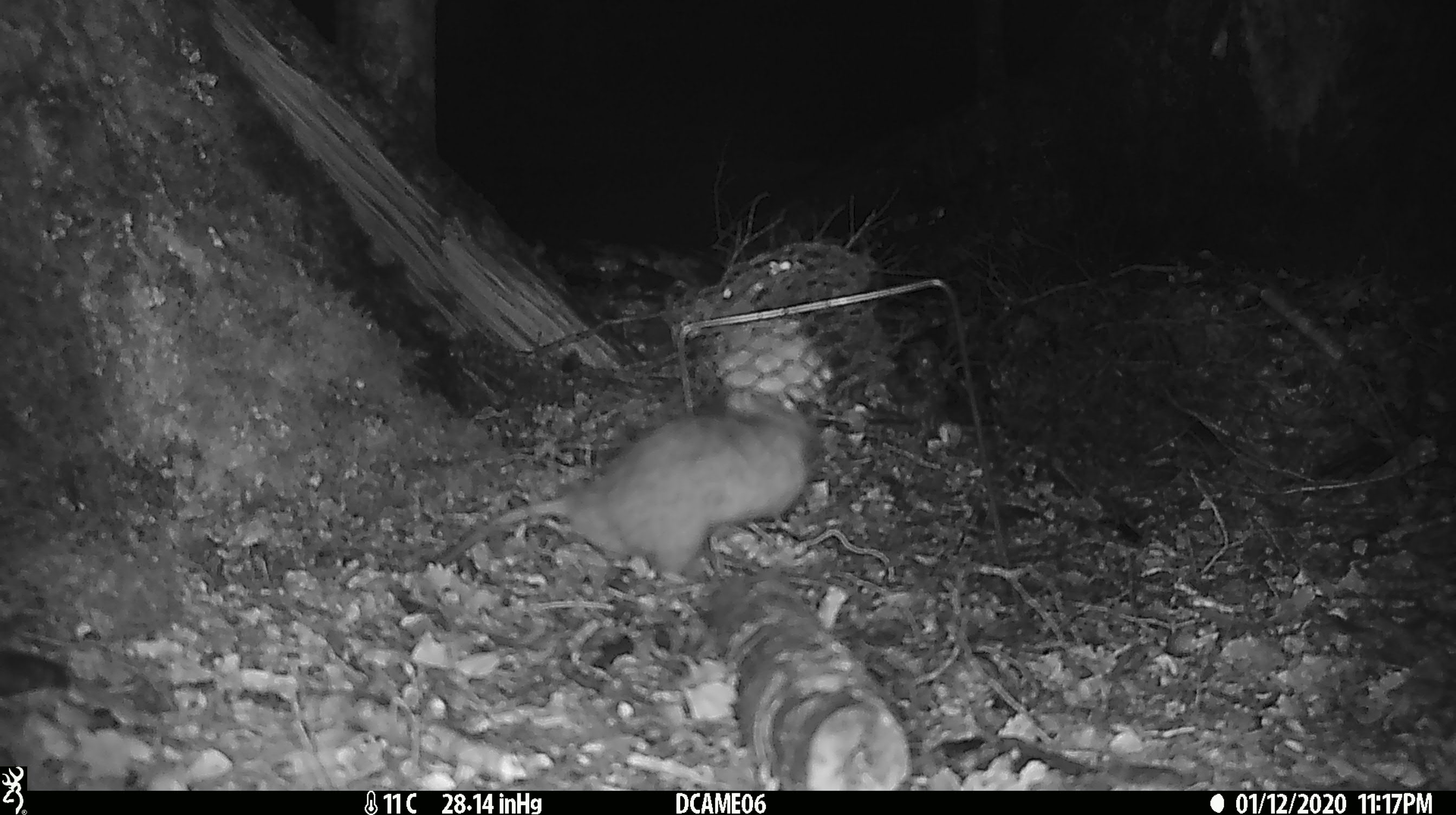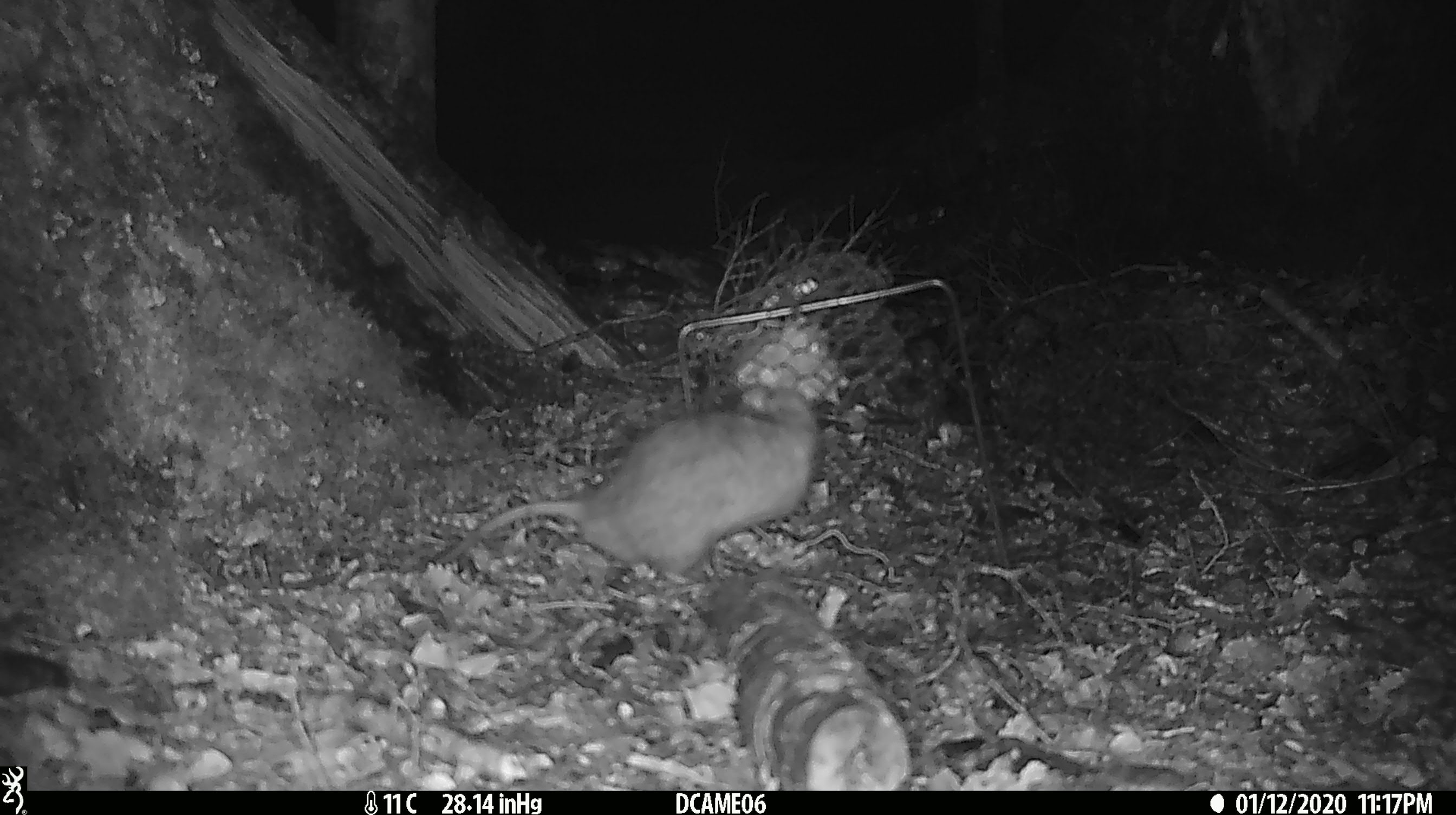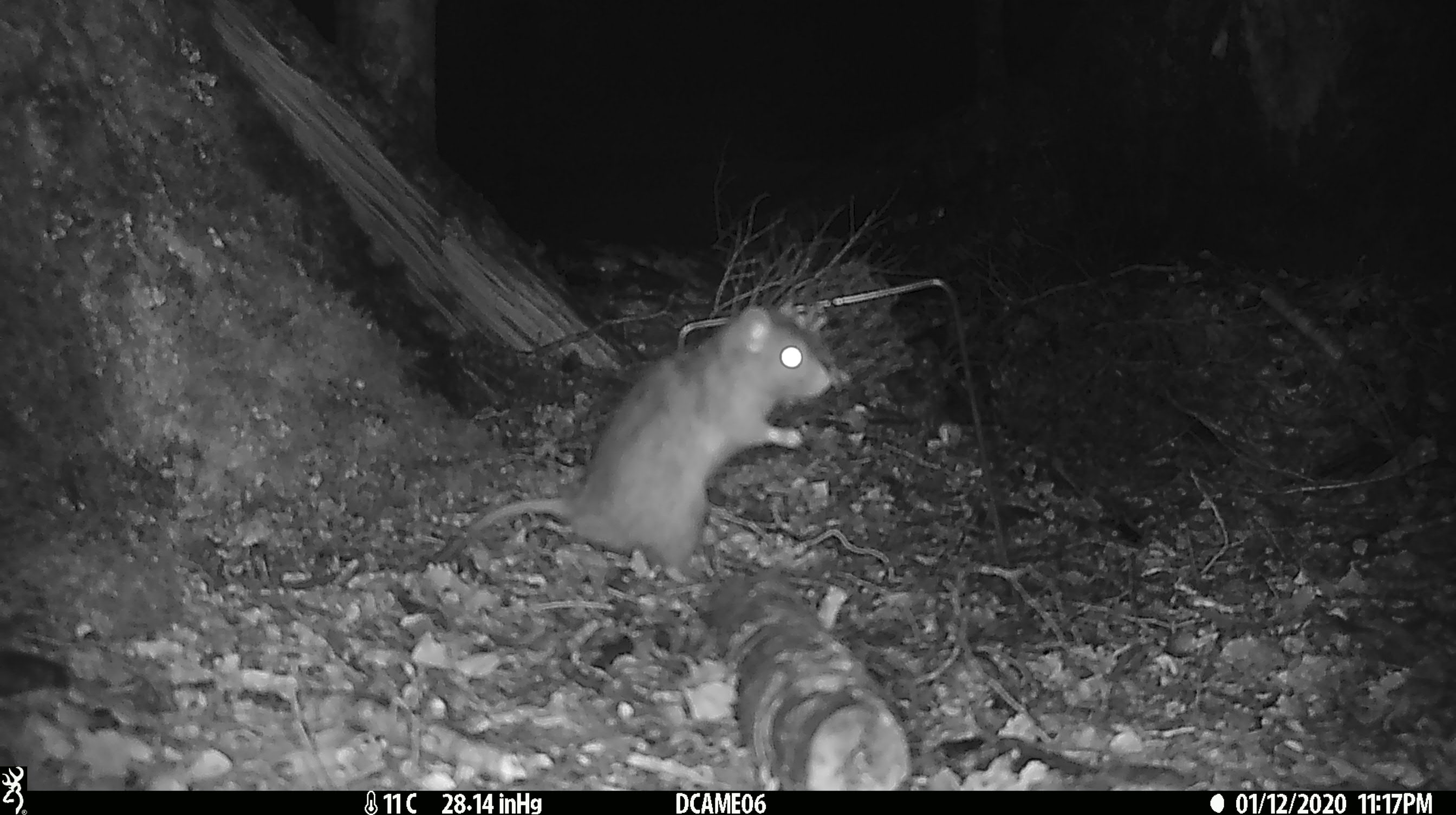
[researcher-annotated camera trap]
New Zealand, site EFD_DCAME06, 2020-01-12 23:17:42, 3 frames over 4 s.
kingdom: Animalia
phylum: Chordata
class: Mammalia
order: Rodentia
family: Muridae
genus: Rattus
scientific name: Rattus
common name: rat